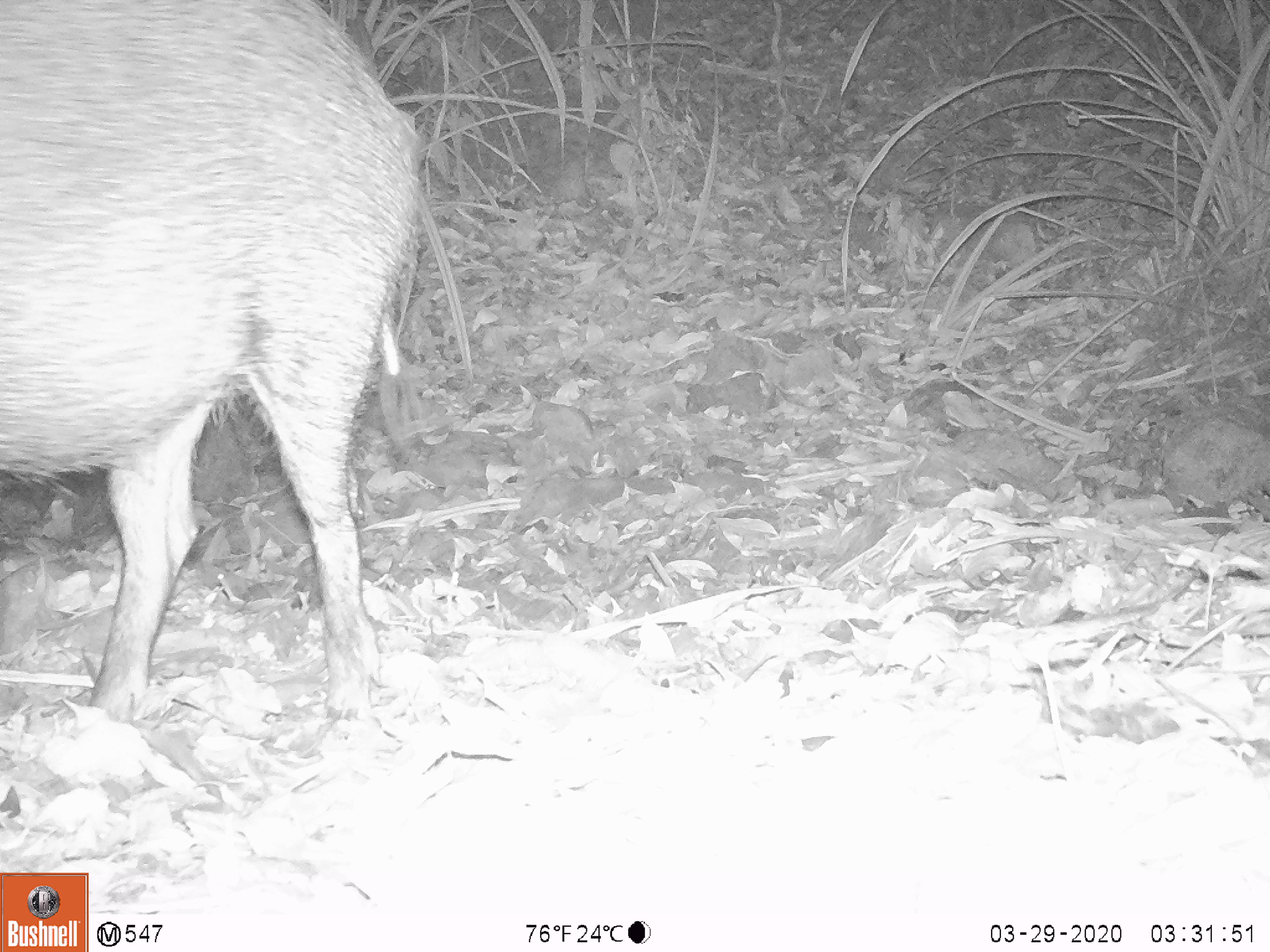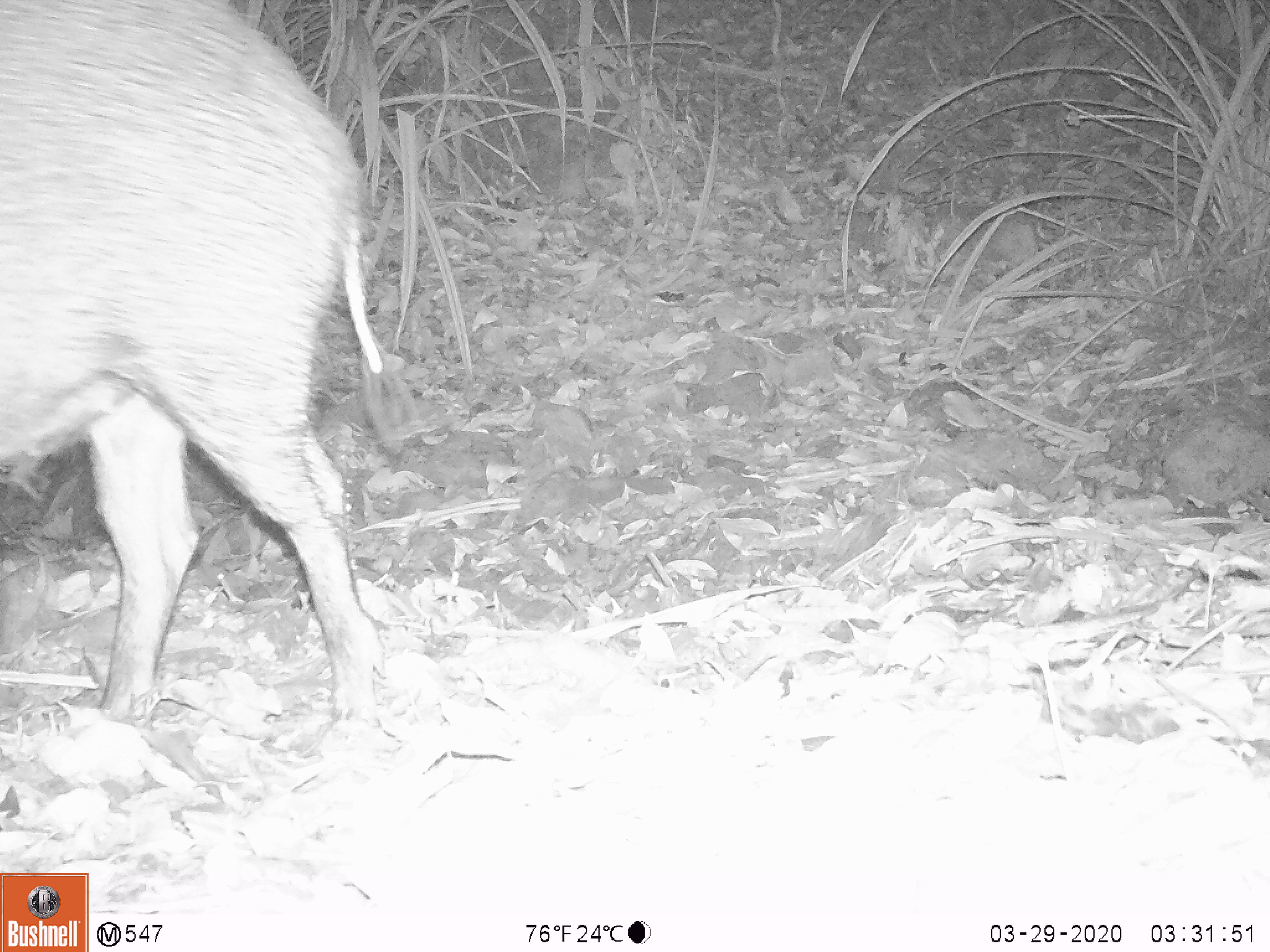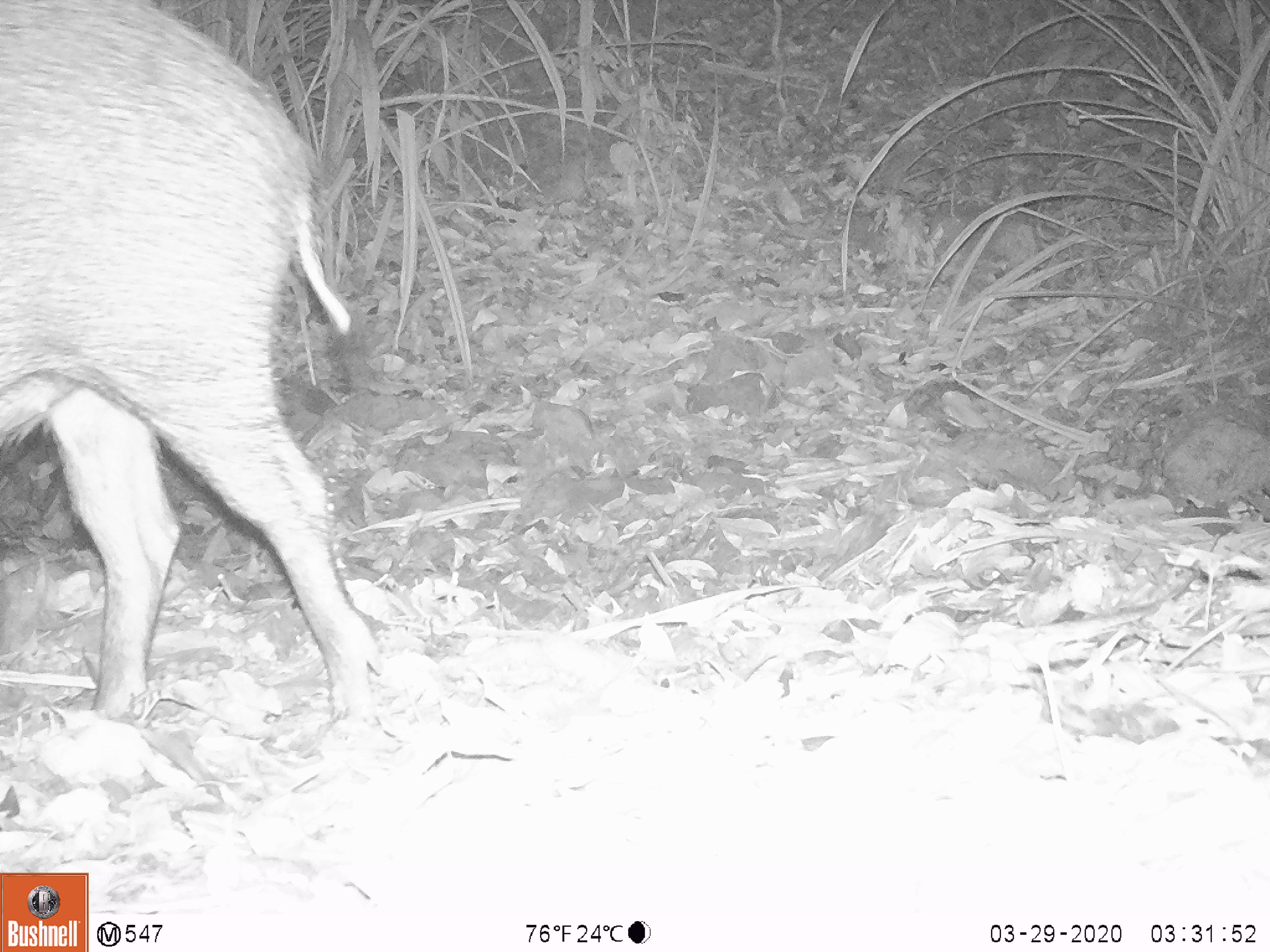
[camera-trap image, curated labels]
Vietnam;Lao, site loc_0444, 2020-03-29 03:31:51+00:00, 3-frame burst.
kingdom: Animalia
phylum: Chordata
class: Mammalia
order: Artiodactyla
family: Suidae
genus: Sus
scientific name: Sus scrofa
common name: eurasian wild pig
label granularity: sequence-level